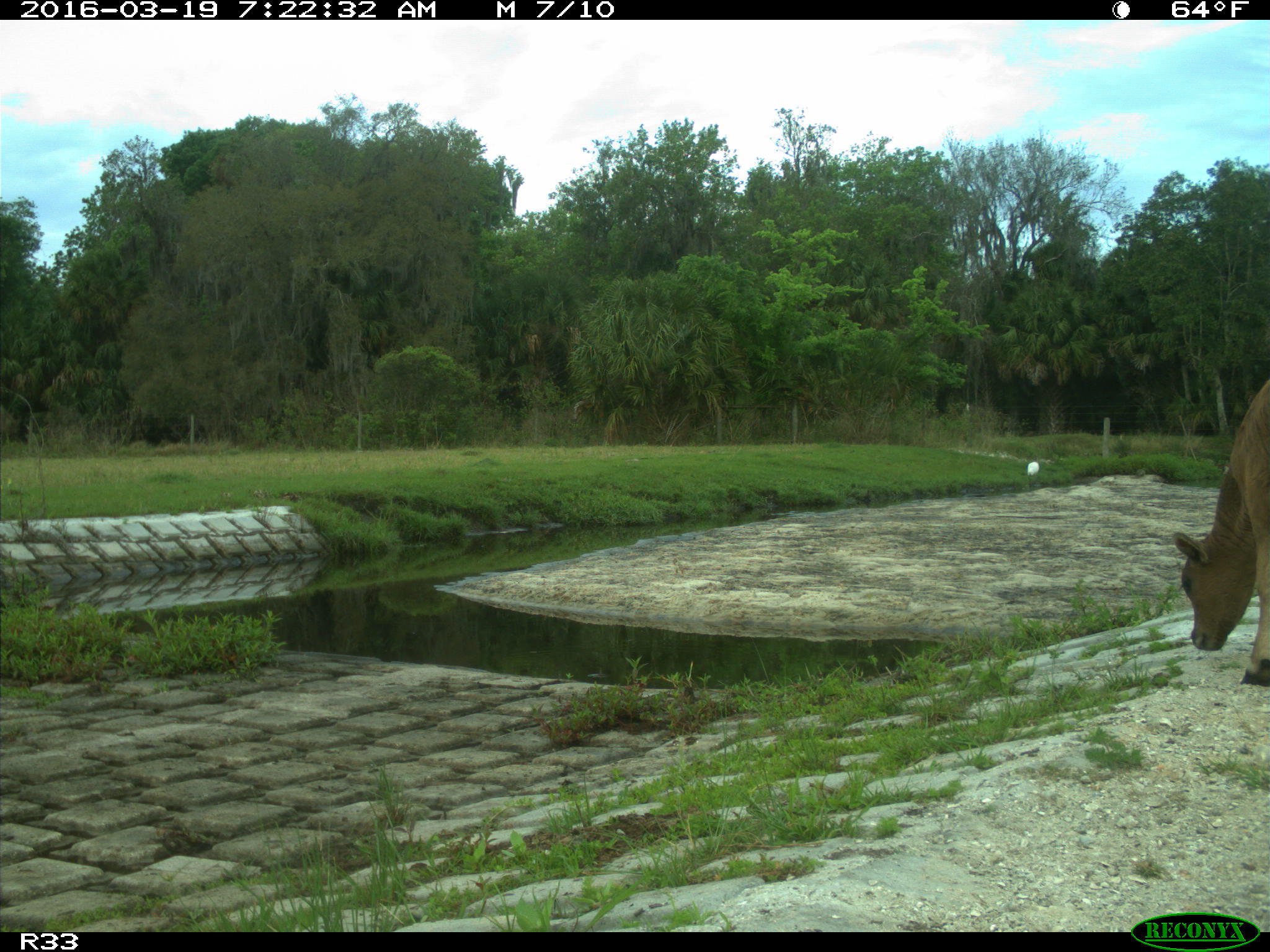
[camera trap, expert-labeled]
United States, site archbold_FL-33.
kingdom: Animalia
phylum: Chordata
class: Mammalia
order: Artiodactyla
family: Bovidae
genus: Bos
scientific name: Bos taurus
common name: domestic cow